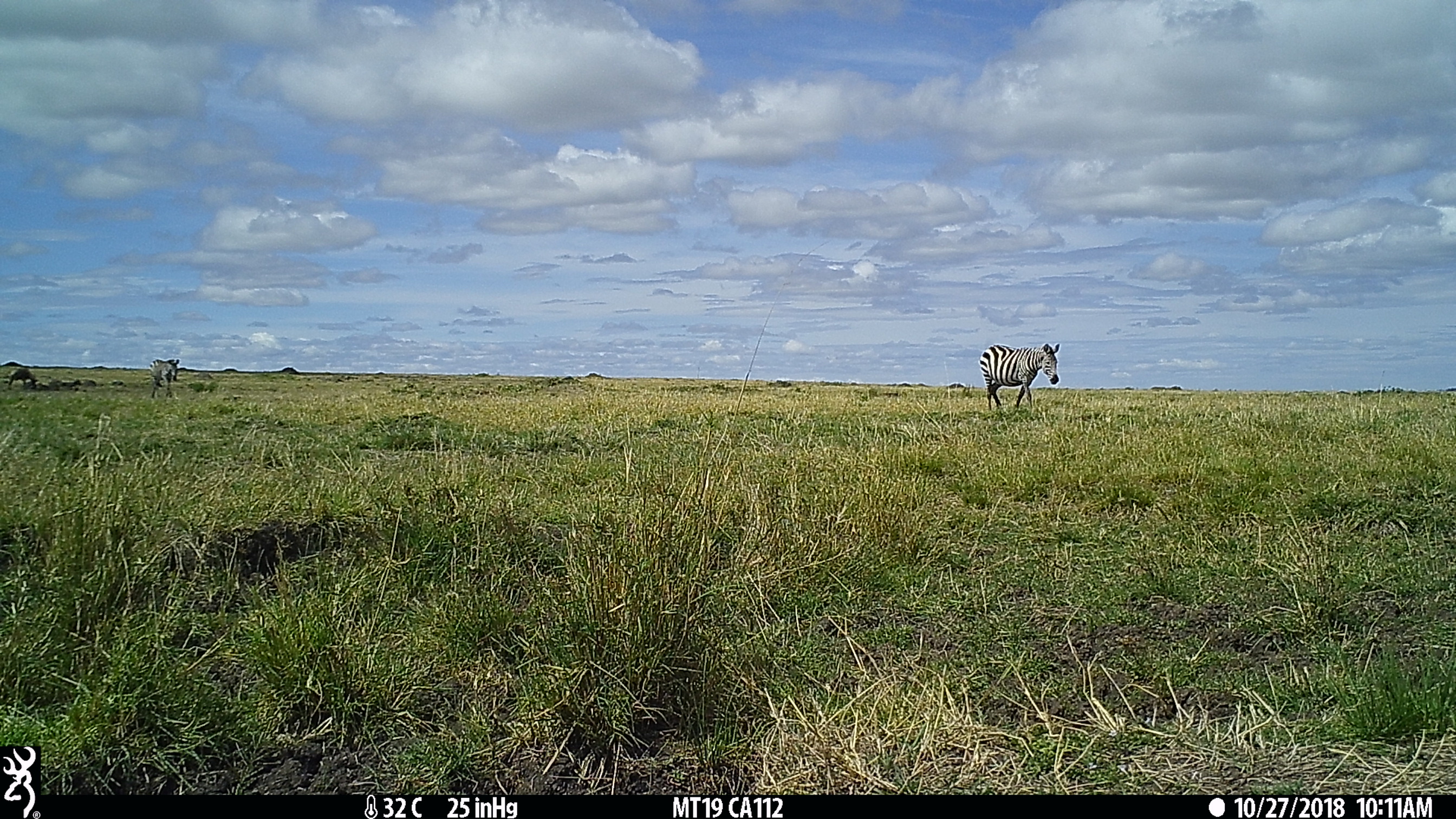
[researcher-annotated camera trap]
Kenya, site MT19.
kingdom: Animalia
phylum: Chordata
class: Mammalia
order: Perissodactyla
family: Equidae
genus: Equus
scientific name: Equus quagga burchellii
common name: burchell's zebra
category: zebra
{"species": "zebra (burchell's zebra) (Equus quagga burchellii)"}